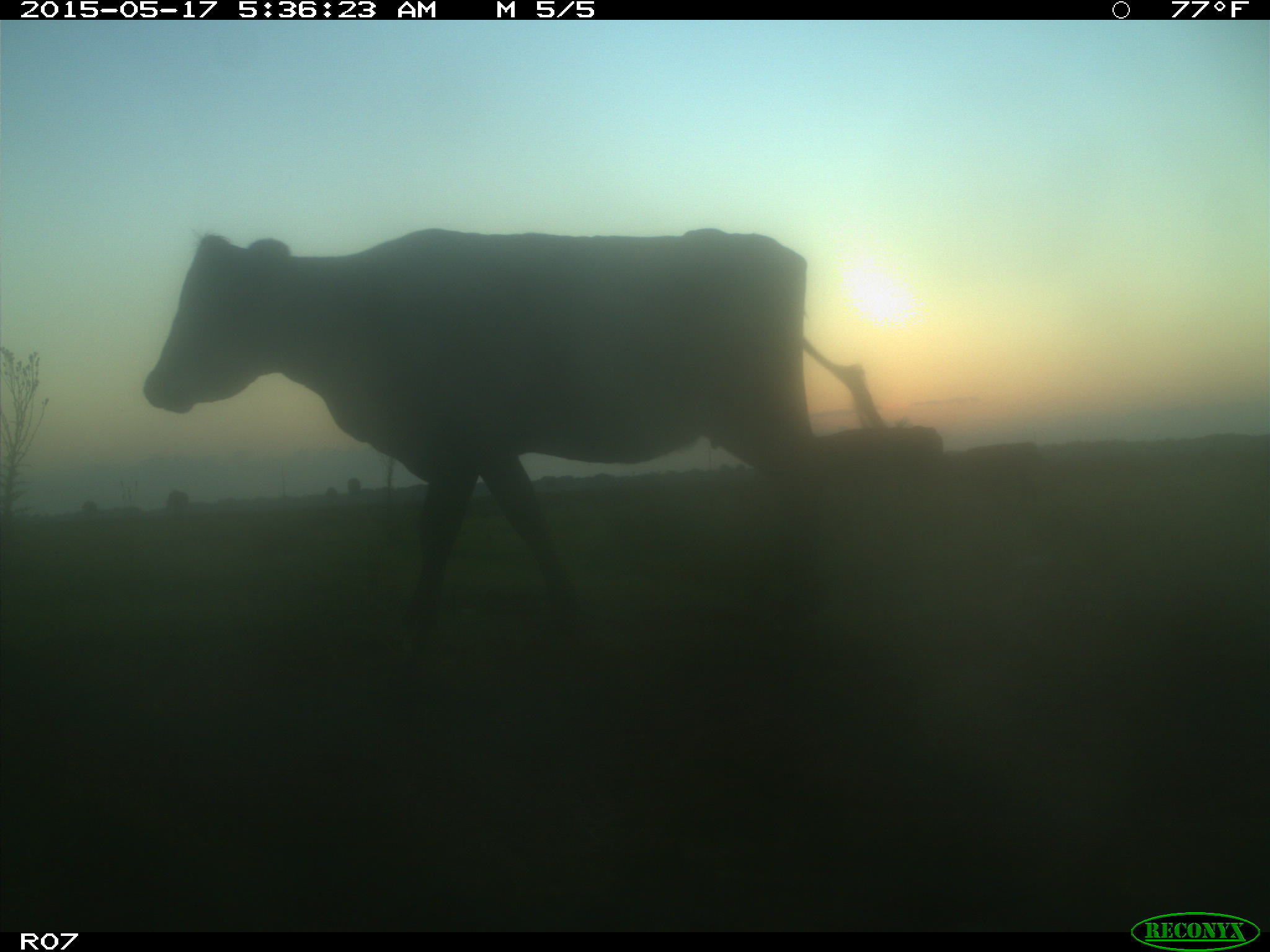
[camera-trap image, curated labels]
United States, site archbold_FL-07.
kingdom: Animalia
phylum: Chordata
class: Mammalia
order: Artiodactyla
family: Bovidae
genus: Bos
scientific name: Bos taurus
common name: domestic cow